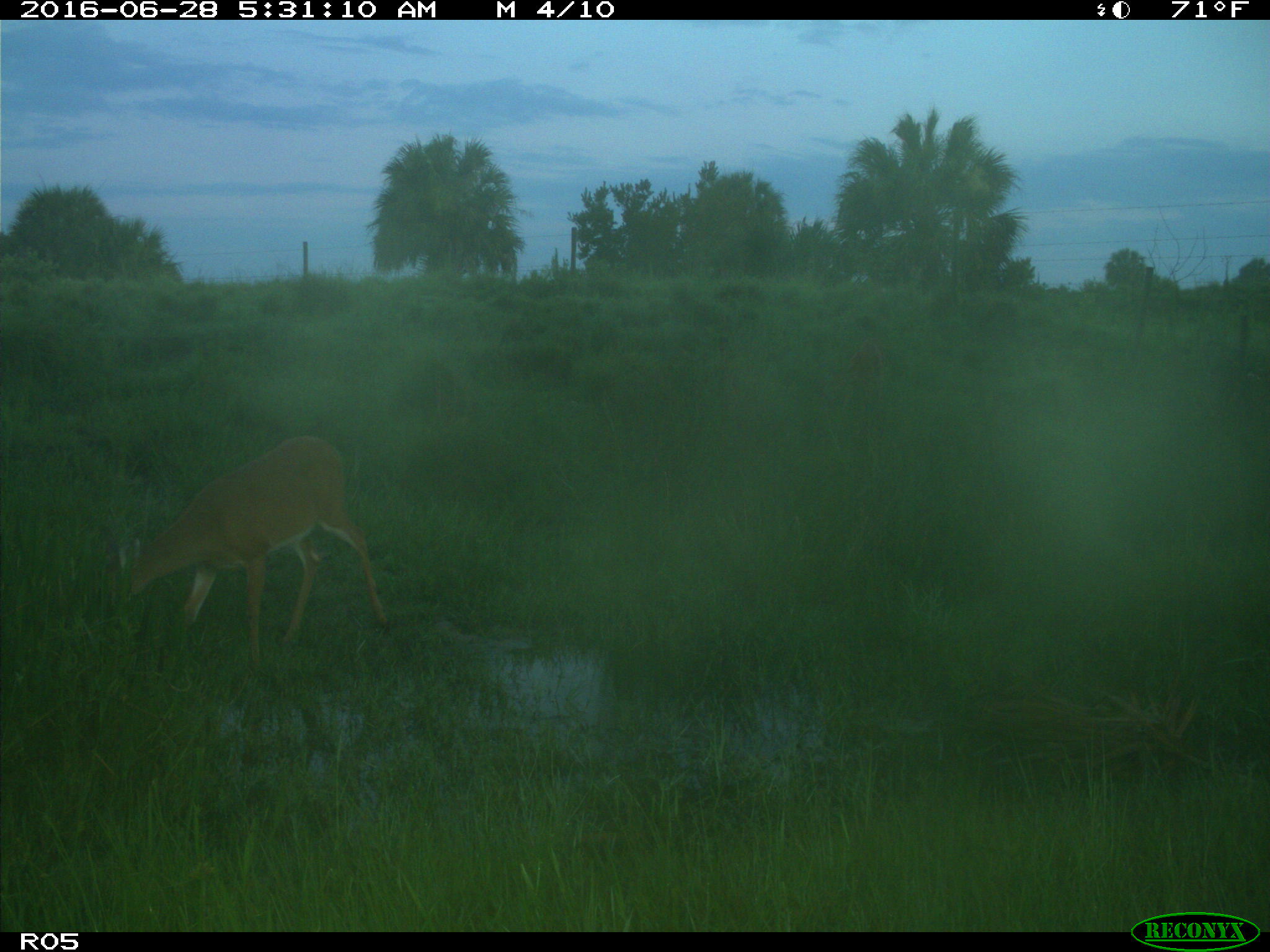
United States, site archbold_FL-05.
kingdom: Animalia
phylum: Chordata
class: Mammalia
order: Artiodactyla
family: Cervidae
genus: Odocoileus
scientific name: Odocoileus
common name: deer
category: unidentified deer